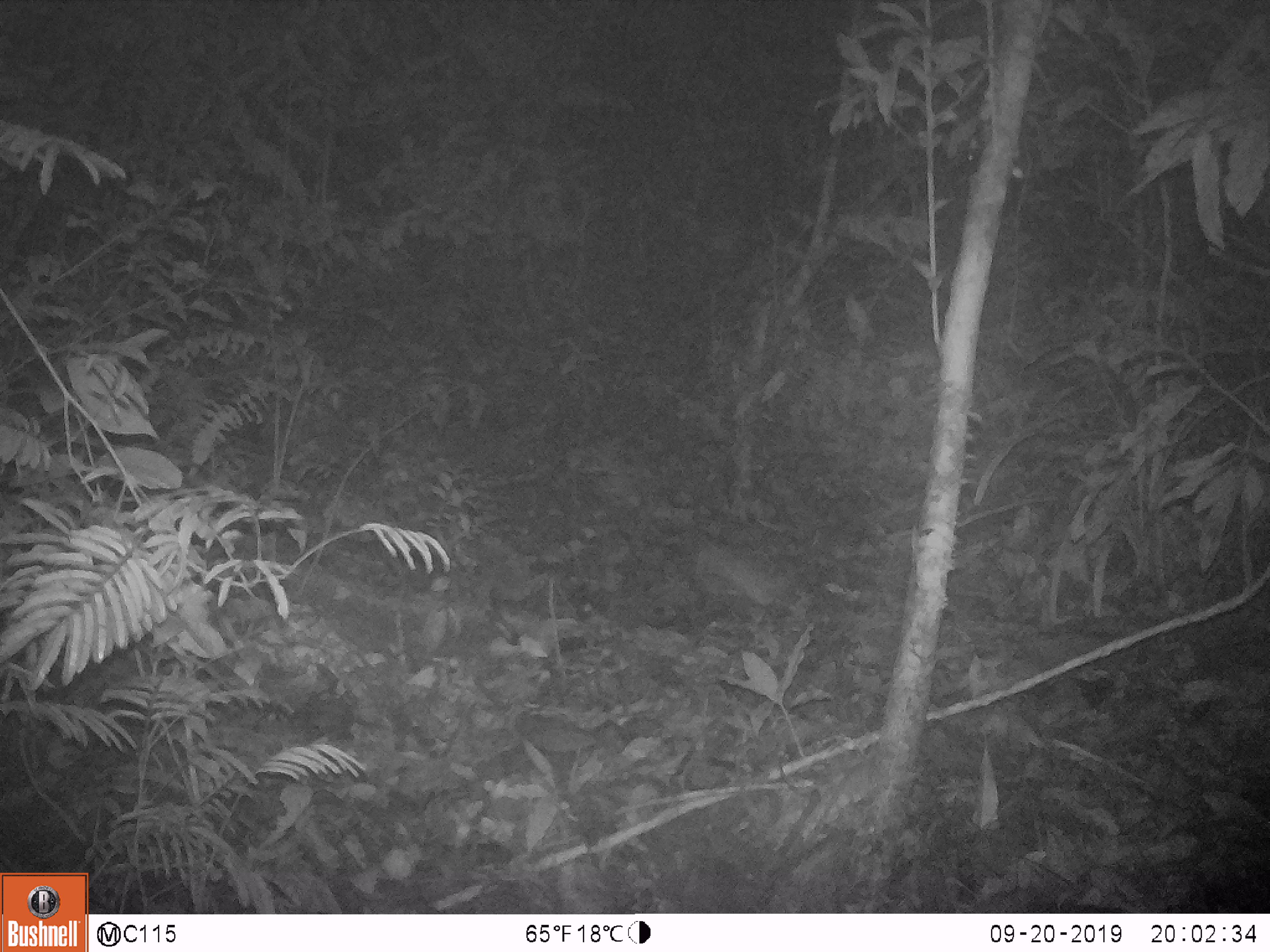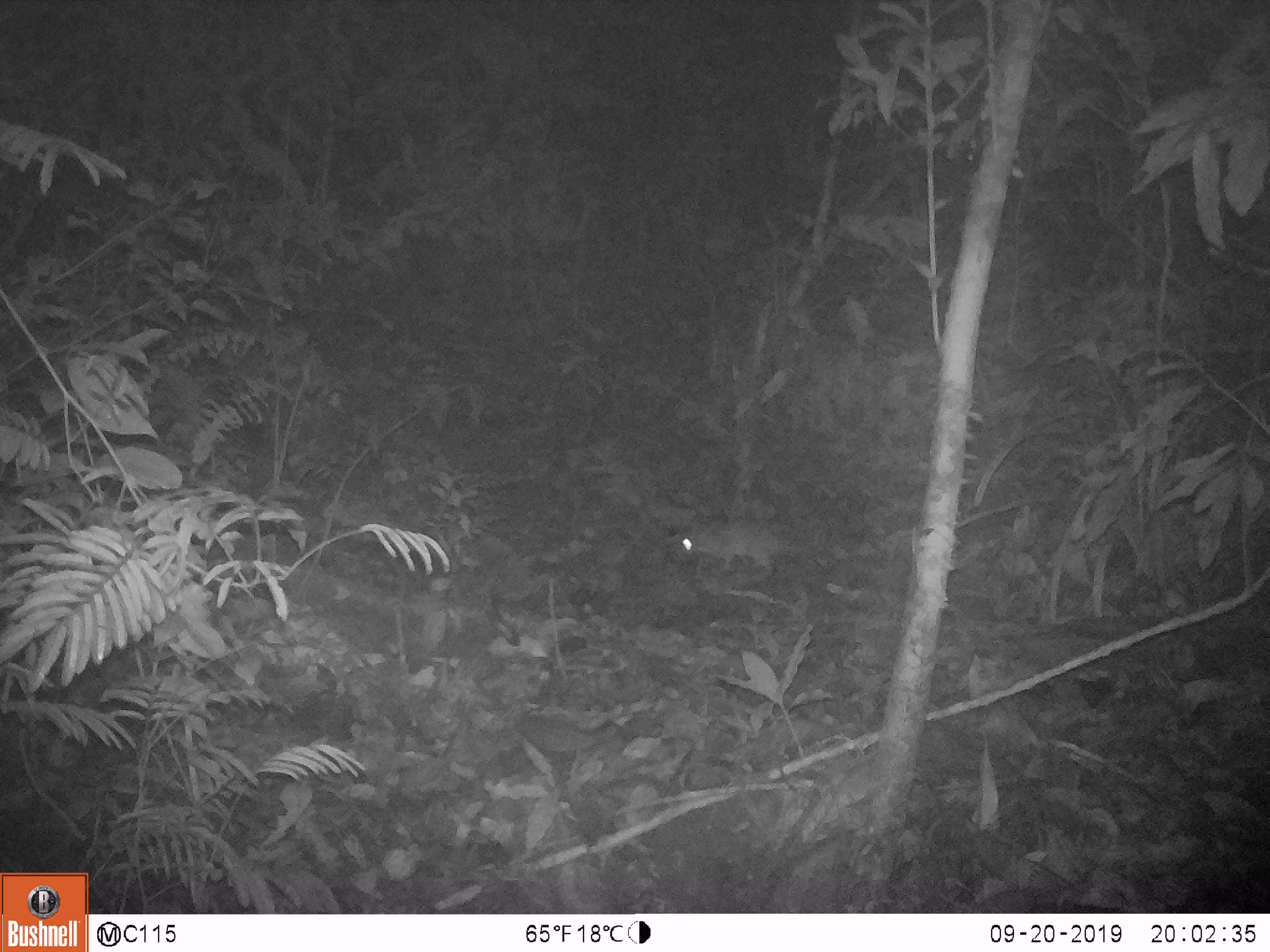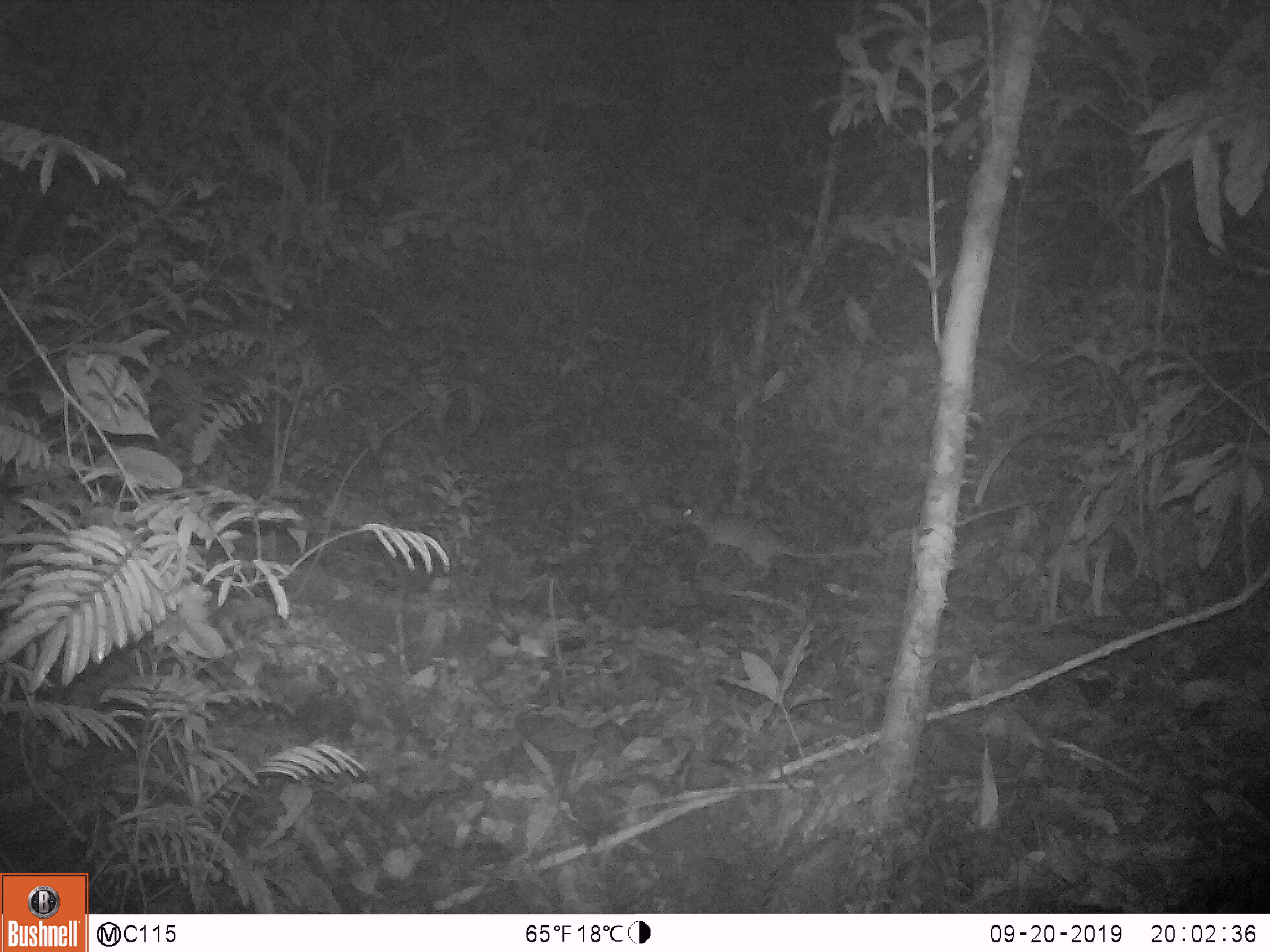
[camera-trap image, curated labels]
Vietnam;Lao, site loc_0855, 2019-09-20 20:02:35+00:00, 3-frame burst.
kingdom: Animalia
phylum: Chordata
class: Mammalia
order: Rodentia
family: Muridae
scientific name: Muridae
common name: old-world mice and rats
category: unidentified murid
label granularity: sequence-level